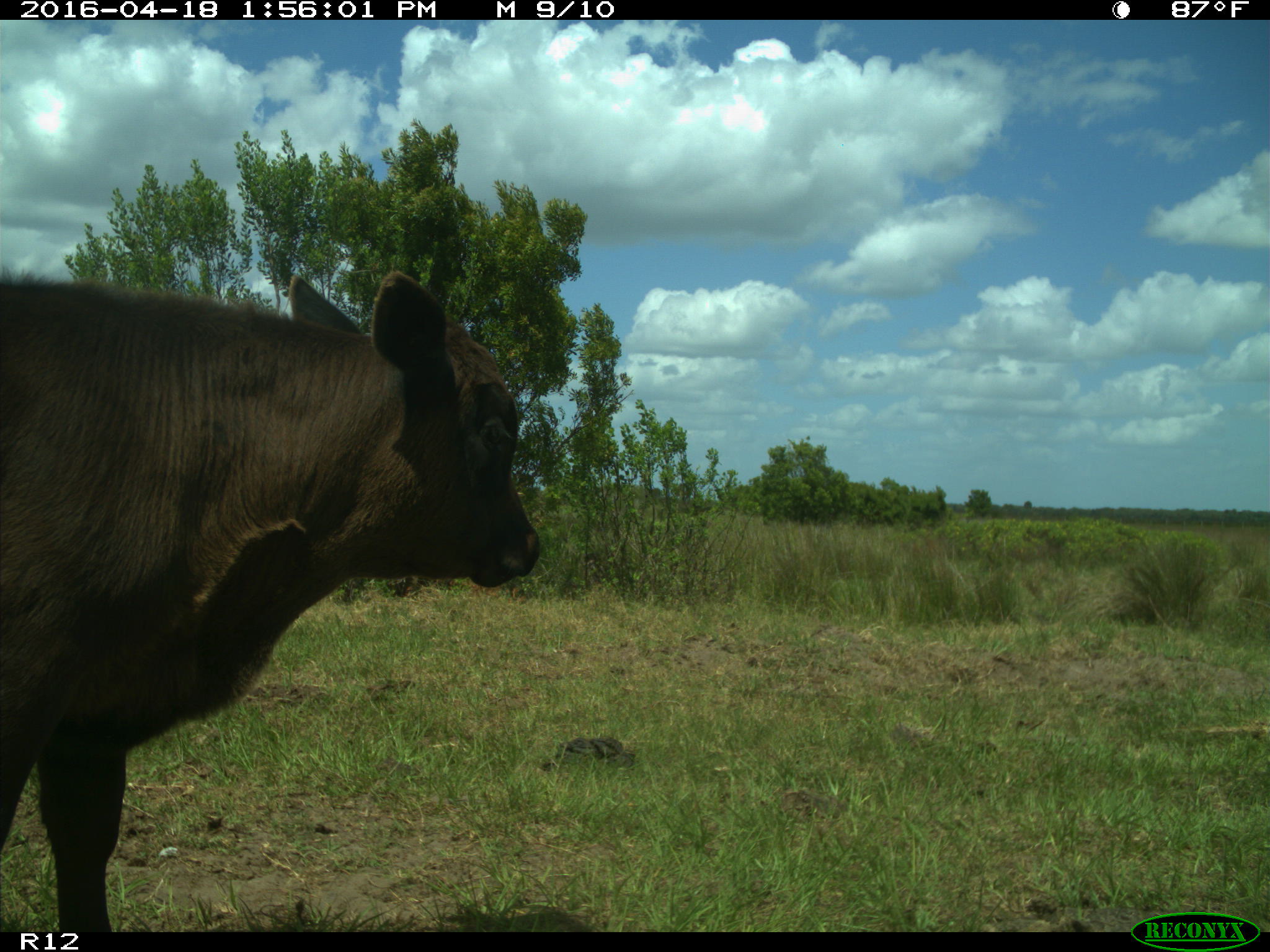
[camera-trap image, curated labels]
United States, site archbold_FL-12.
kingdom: Animalia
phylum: Chordata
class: Mammalia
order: Artiodactyla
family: Bovidae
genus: Bos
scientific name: Bos taurus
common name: domestic cow